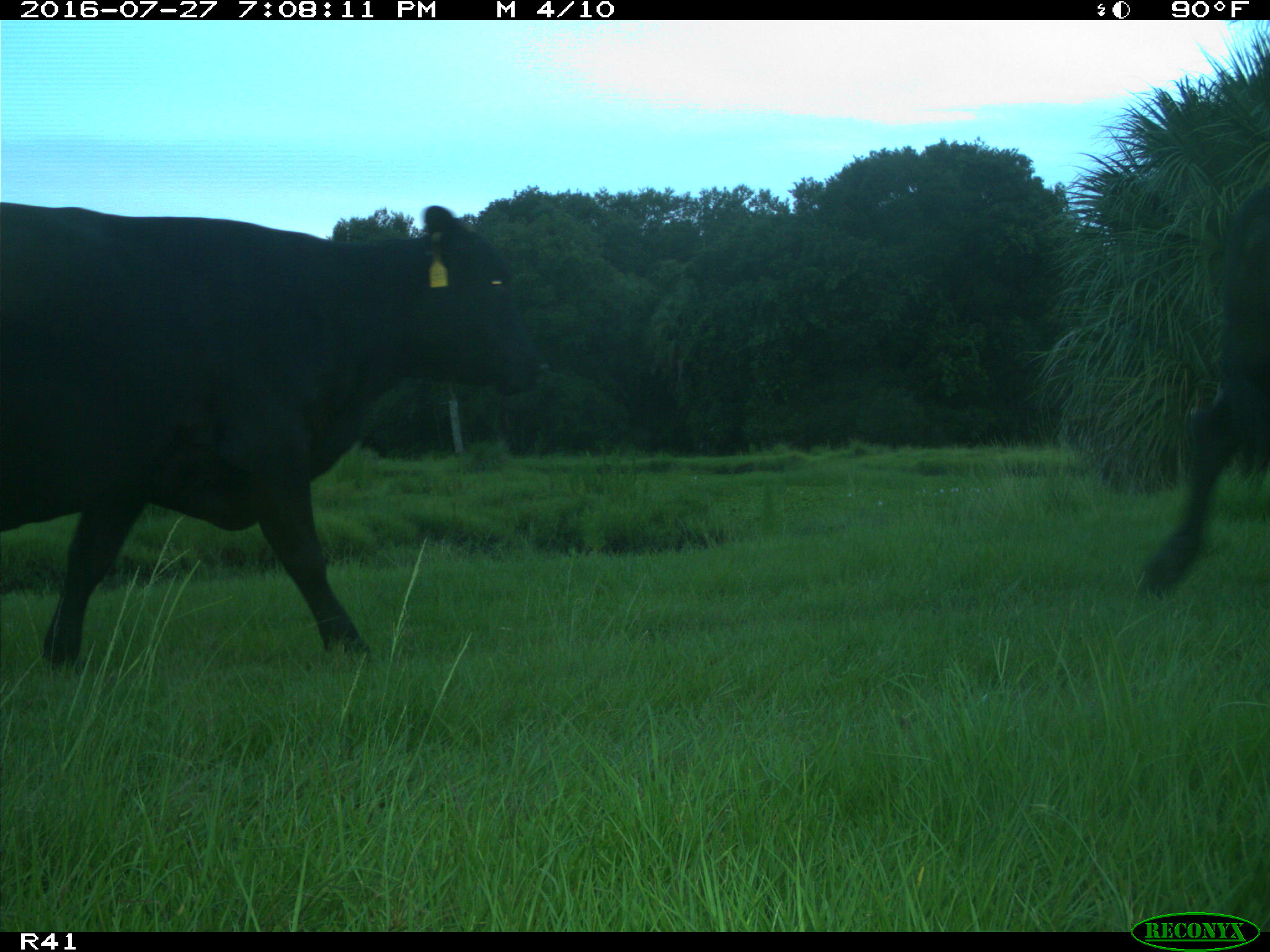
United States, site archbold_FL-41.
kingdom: Animalia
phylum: Chordata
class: Mammalia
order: Artiodactyla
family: Bovidae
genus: Bos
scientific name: Bos taurus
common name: domestic cow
Bos taurus (domestic cow).